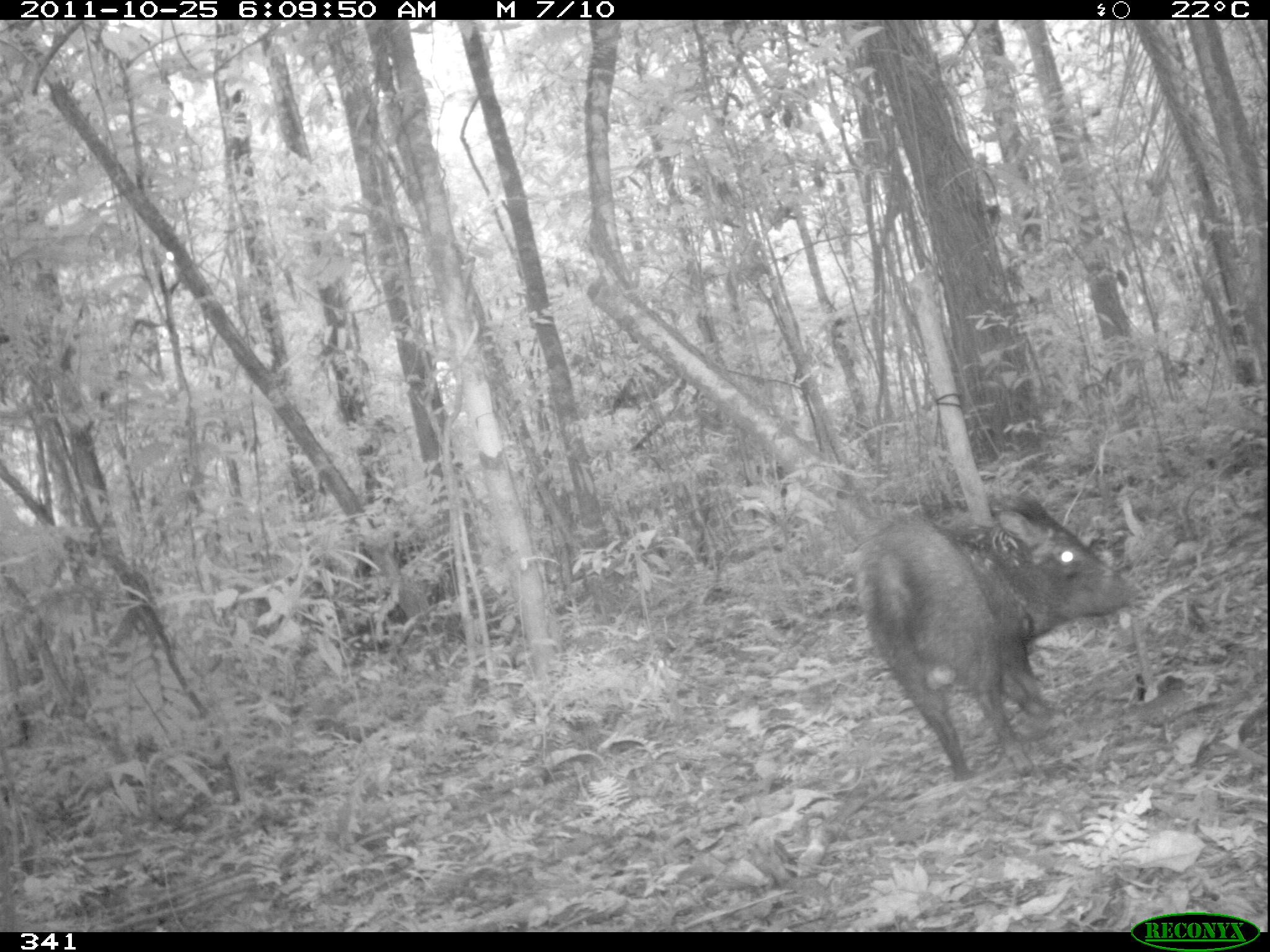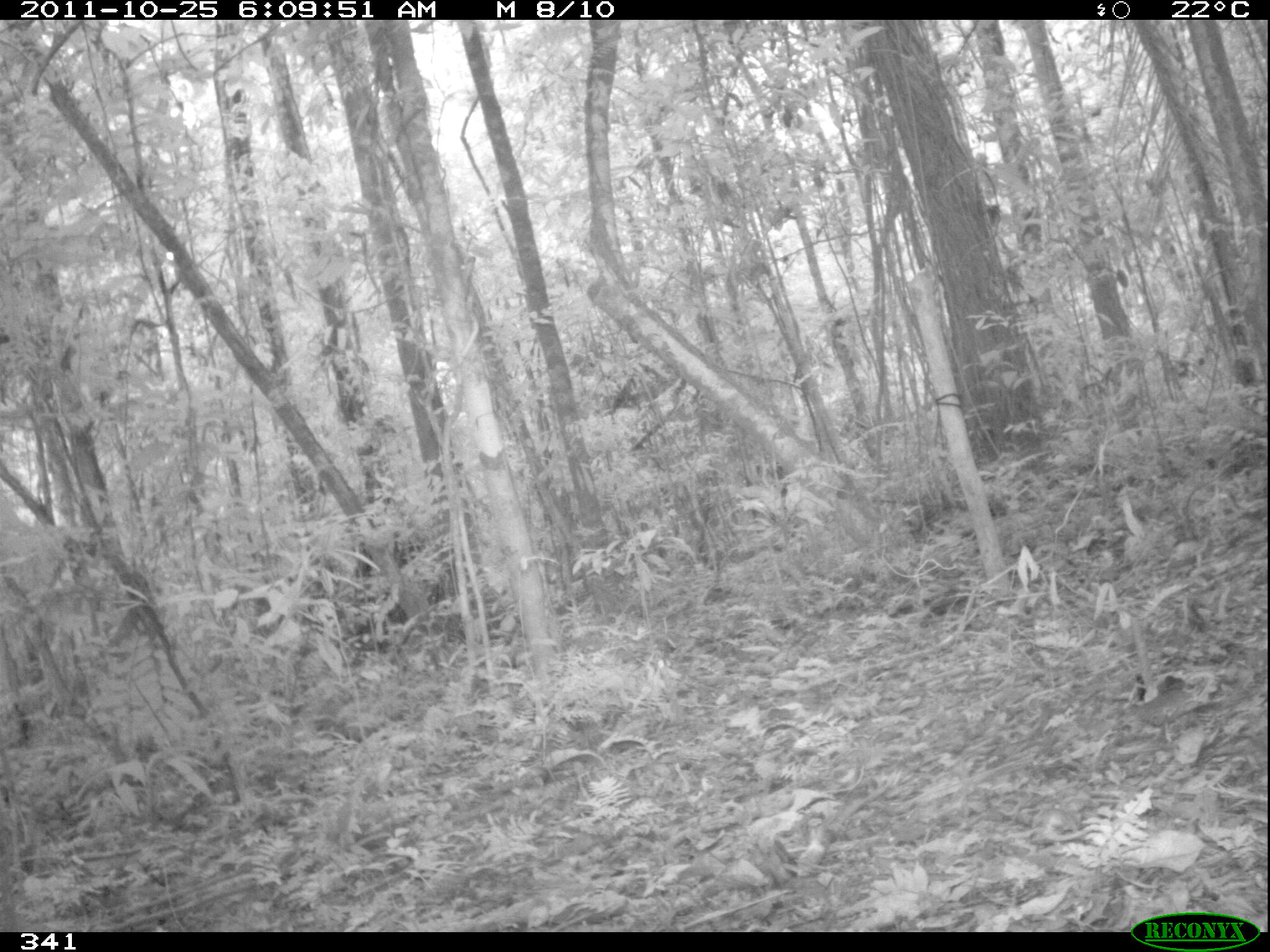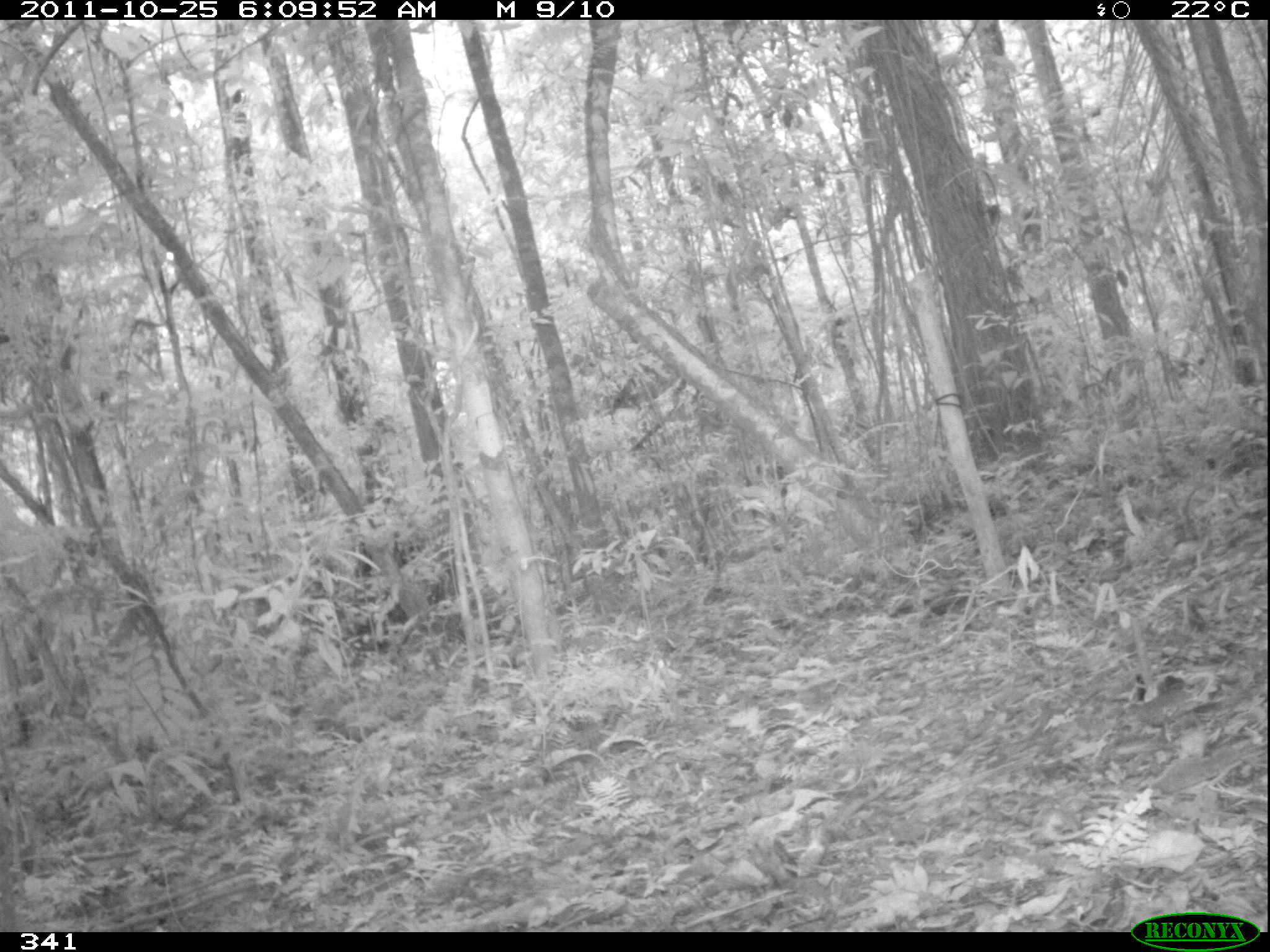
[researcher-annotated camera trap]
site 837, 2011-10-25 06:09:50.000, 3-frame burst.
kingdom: Animalia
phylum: Chordata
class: Mammalia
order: Artiodactyla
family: Tayassuidae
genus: Tayassu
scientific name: Tayassu pecari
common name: white-lipped peccary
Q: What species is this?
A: Tayassu pecari (white-lipped peccary).